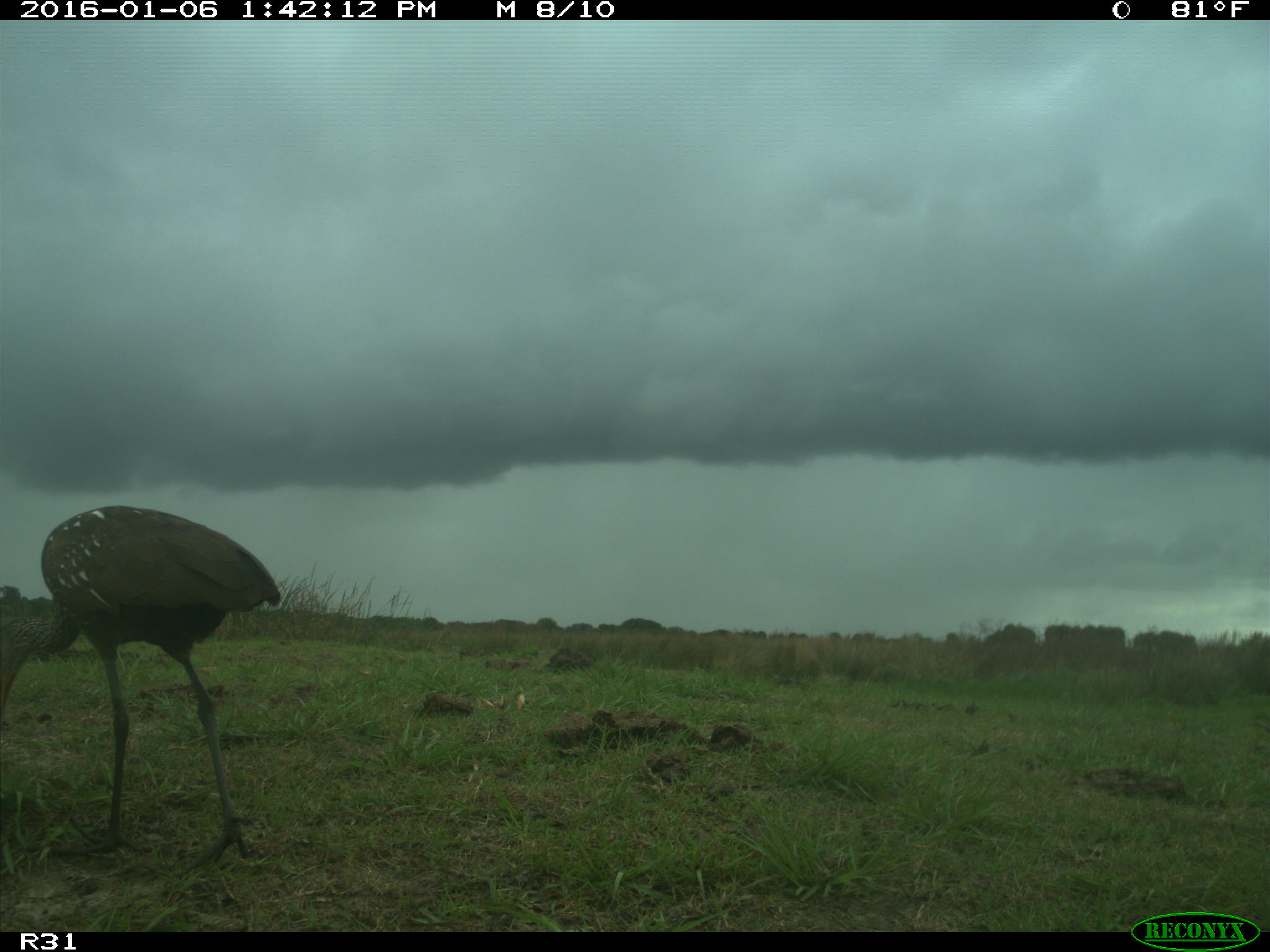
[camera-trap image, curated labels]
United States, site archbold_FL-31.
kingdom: Animalia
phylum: Chordata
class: Aves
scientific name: Aves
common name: birds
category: unidentified bird